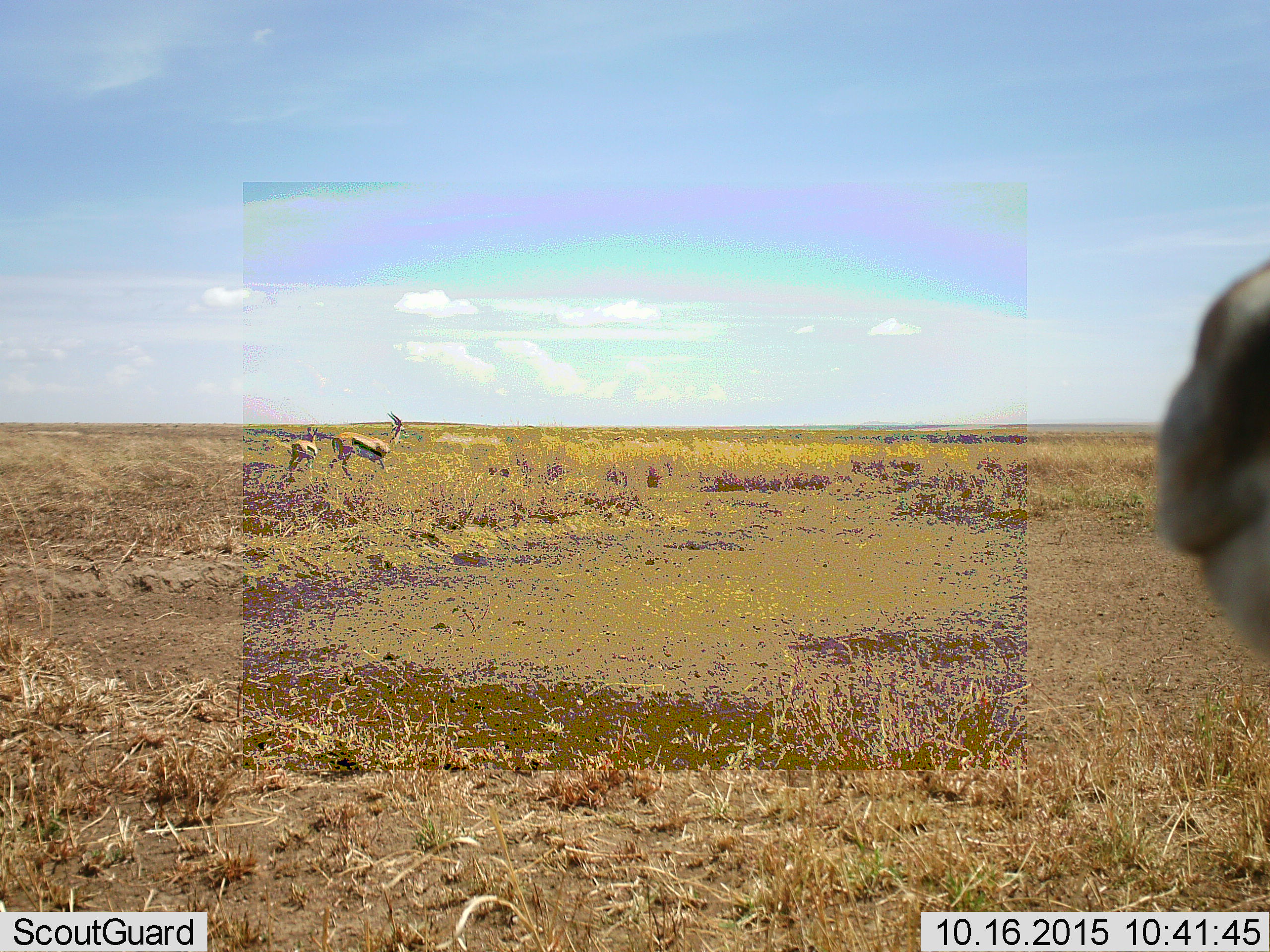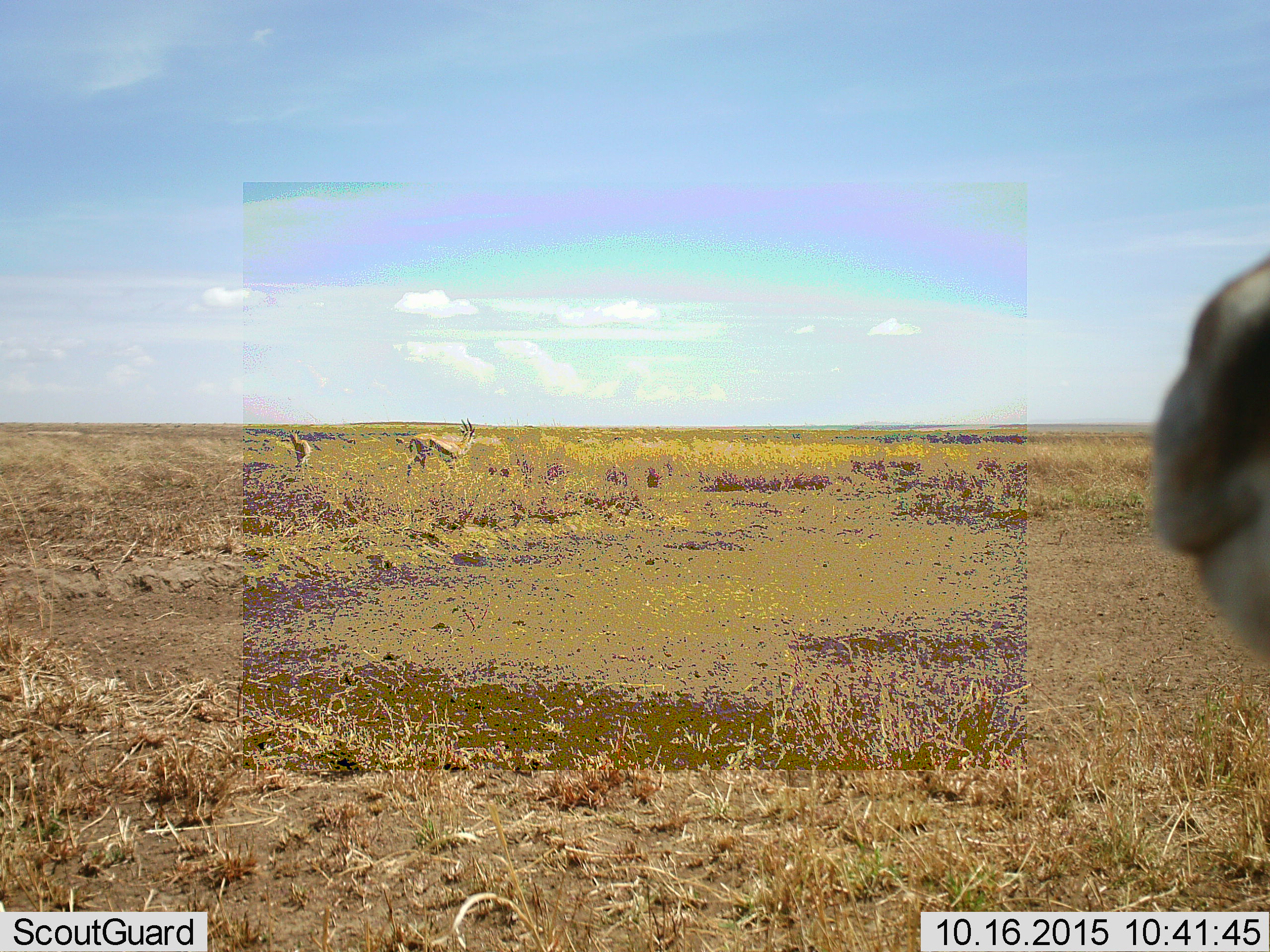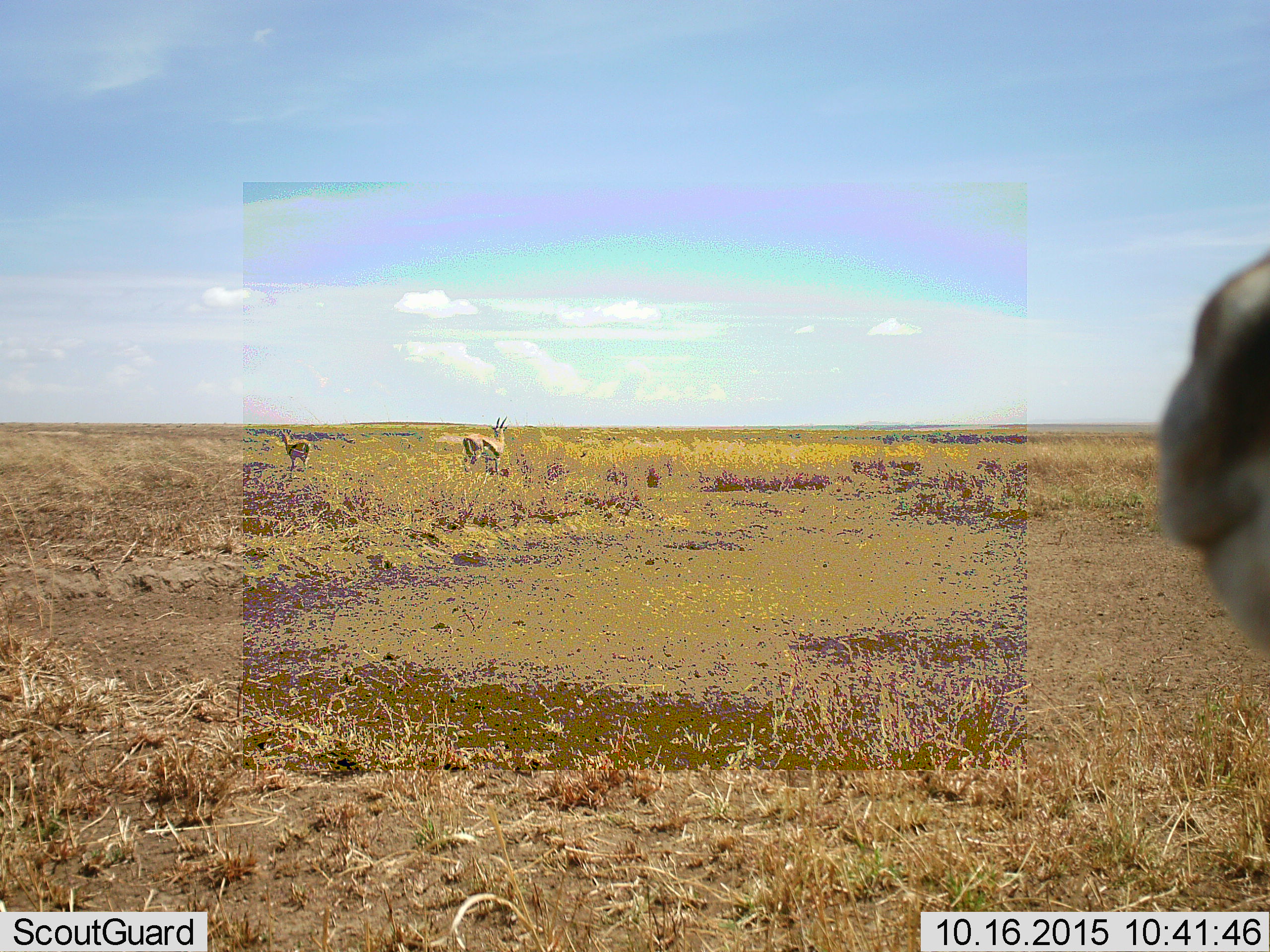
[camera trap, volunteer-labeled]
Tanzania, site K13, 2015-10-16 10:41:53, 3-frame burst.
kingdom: Animalia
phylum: Chordata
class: Mammalia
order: Artiodactyla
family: Bovidae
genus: Eudorcas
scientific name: Eudorcas thomsonii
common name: thomson's gazelle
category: gazellethomsons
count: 3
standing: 70%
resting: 0%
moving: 80%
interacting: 10%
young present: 10%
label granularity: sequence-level